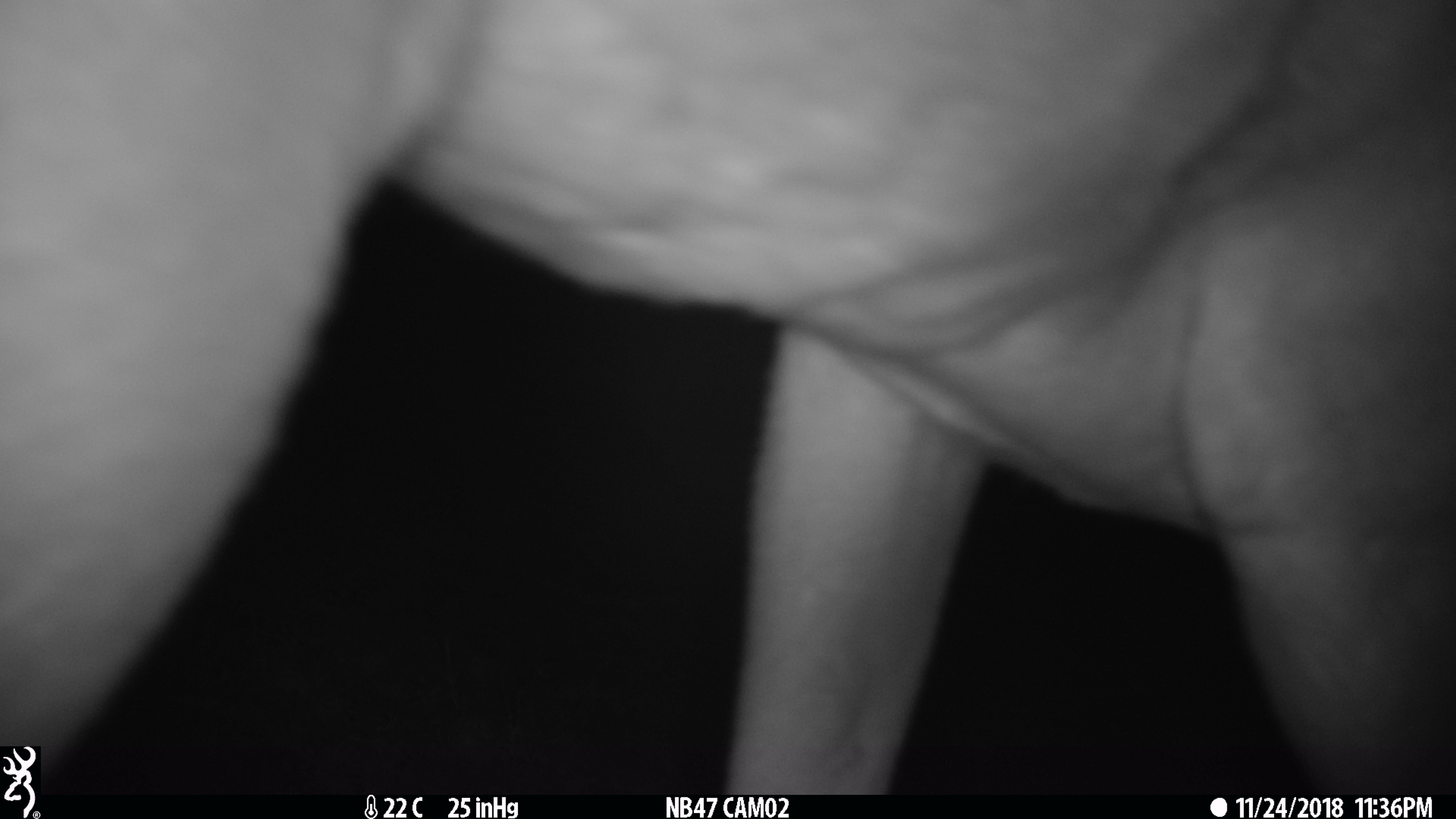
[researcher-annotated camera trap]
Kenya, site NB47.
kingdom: Animalia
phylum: Chordata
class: Mammalia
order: Artiodactyla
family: Bovidae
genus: Aepyceros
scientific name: Aepyceros melampus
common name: impala